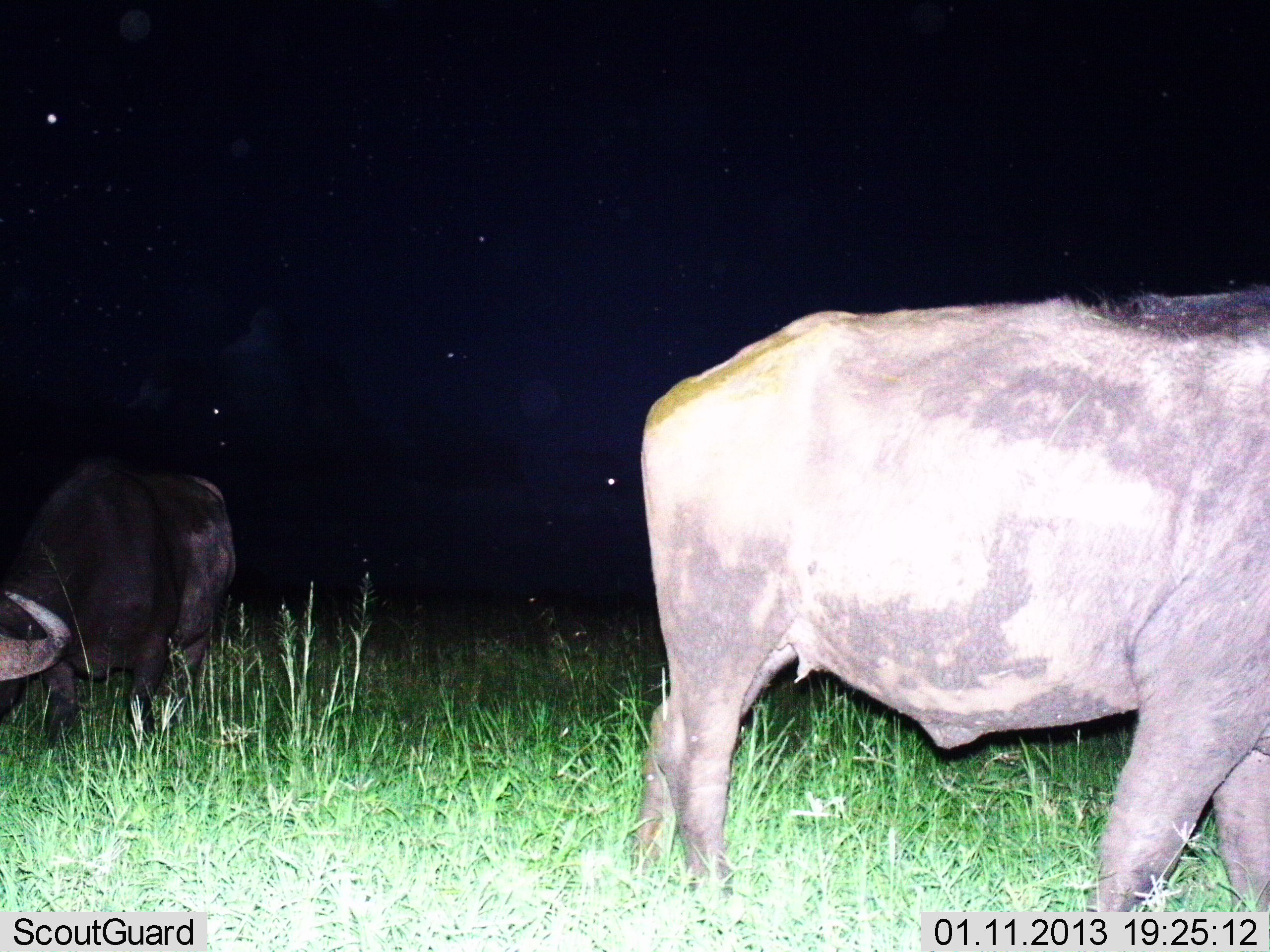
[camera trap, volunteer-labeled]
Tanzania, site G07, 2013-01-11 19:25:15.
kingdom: Animalia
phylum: Chordata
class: Mammalia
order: Artiodactyla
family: Bovidae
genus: Syncerus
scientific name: Syncerus caffer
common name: cape buffalo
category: buffalo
Buffalo (cape buffalo) (Syncerus caffer), count 2. Behavior (volunteer vote fractions): standing 59%, resting 3%, moving 21%, interacting 0%. Young present (vote fraction): 0%. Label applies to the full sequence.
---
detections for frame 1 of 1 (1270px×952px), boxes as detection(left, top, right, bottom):
animal: detection(641, 284, 1270, 911); detection(0, 463, 234, 755)